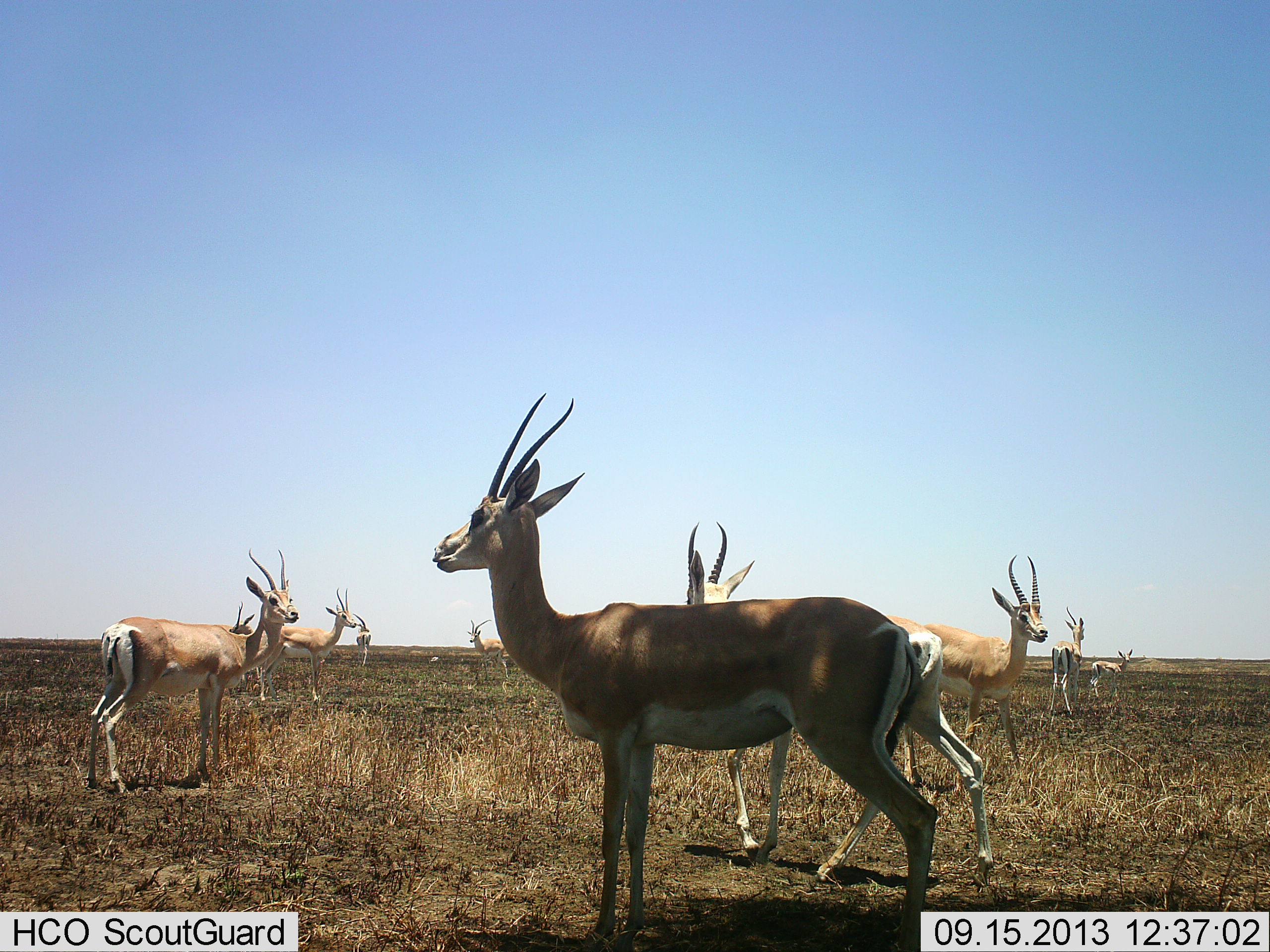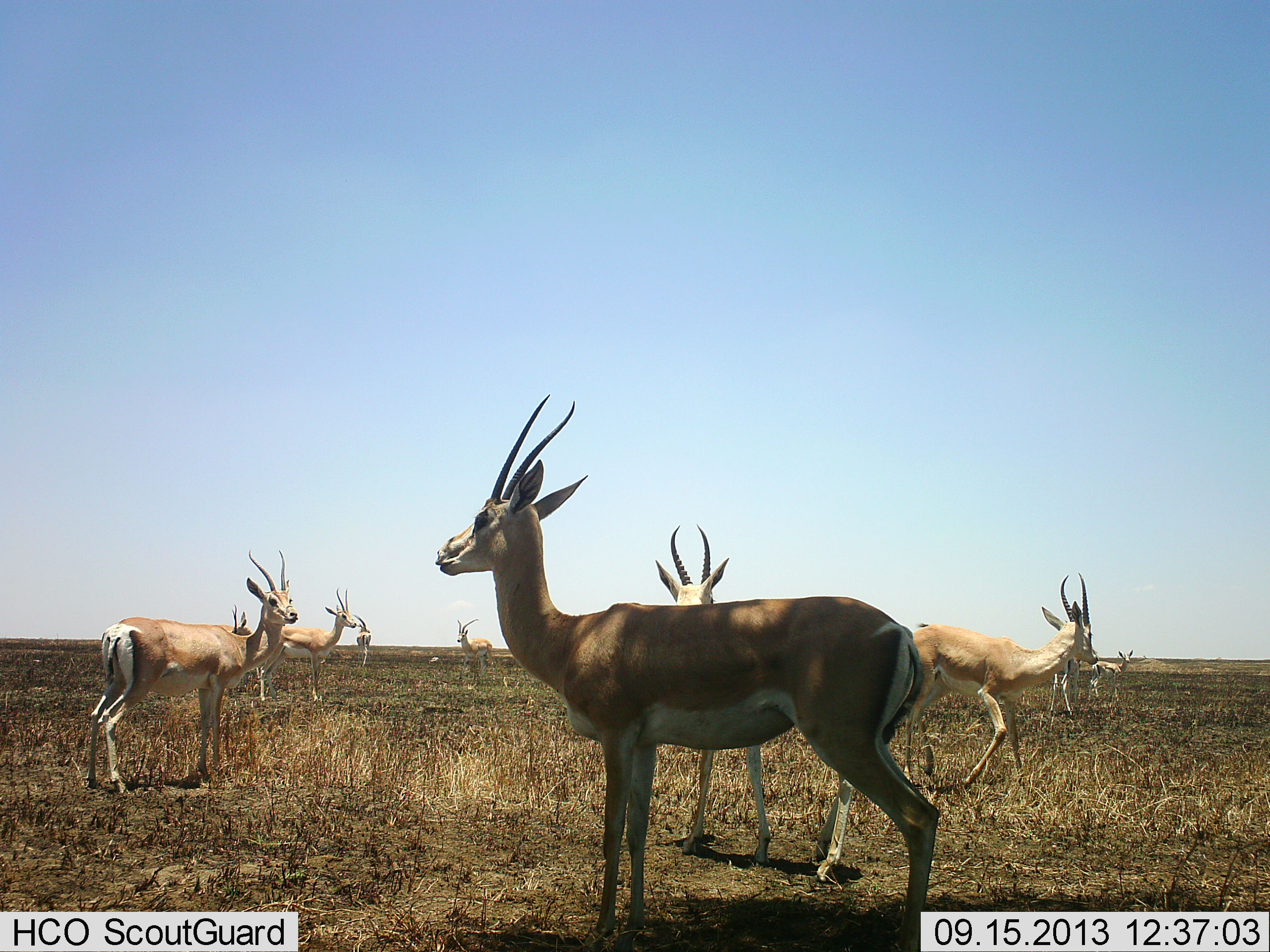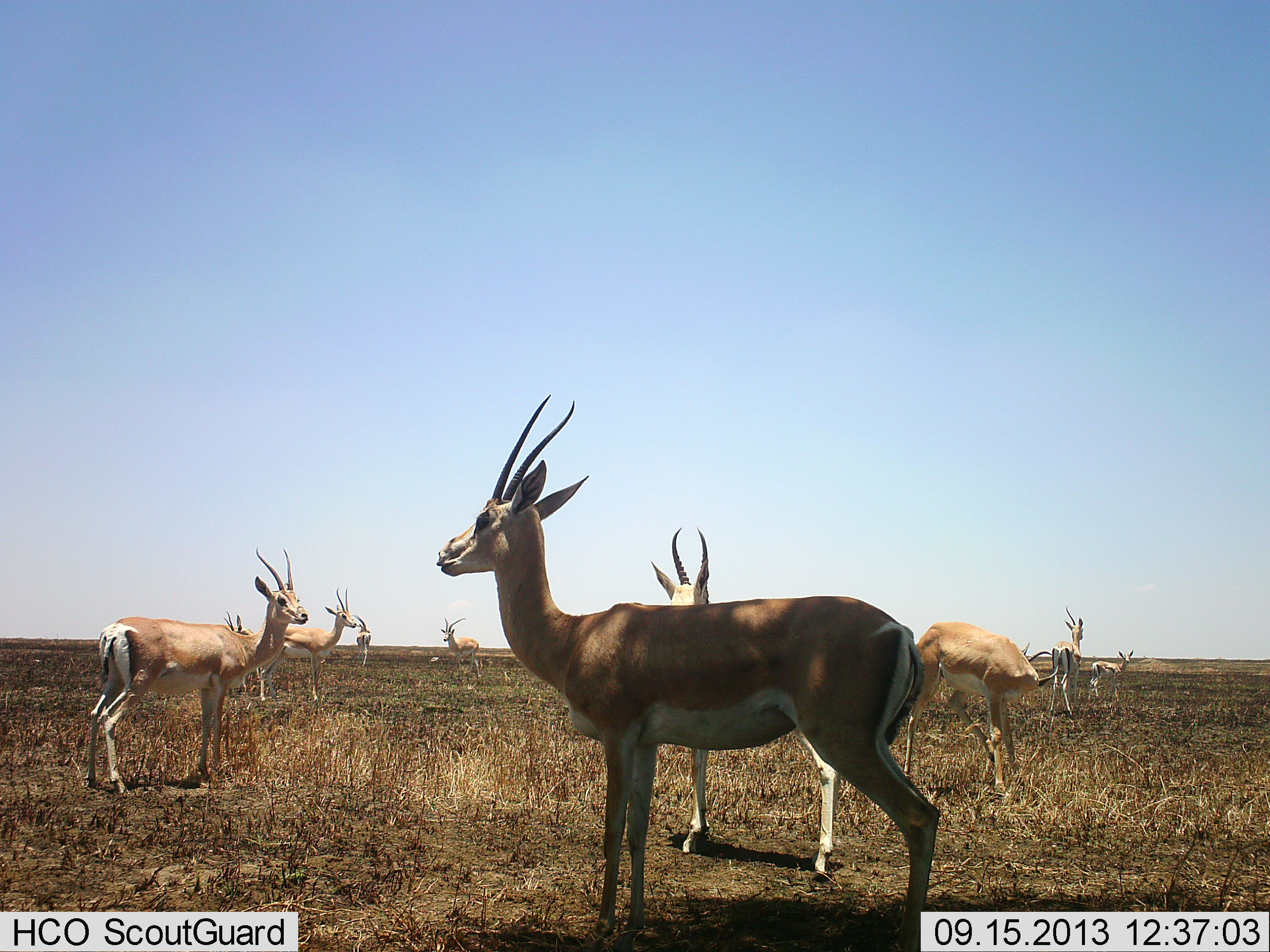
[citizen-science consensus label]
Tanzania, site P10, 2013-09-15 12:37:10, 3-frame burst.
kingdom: Animalia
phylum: Chordata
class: Mammalia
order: Artiodactyla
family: Bovidae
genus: Nanger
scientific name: Nanger granti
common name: grant's gazelle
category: gazellegrants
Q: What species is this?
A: Gazellegrants (grant's gazelle) (Nanger granti).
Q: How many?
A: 10.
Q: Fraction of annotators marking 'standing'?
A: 88%.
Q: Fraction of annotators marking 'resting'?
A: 12%.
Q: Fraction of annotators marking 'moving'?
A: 55%.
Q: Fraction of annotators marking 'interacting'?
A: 9%.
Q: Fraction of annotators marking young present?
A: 3%.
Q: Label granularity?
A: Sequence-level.